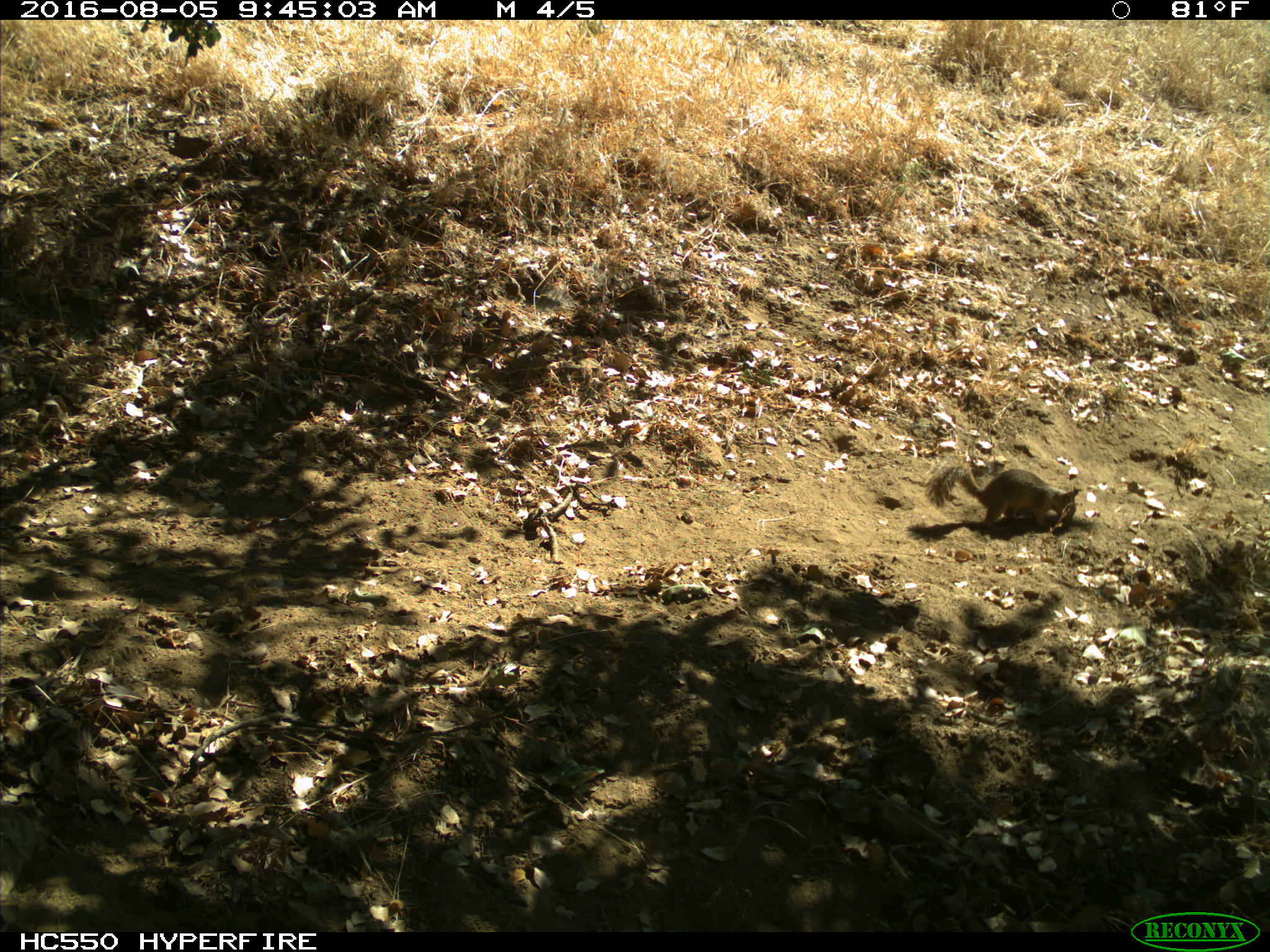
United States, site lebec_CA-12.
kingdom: Animalia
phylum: Chordata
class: Mammalia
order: Rodentia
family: Sciuridae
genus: Otospermophilus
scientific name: Otospermophilus beecheyi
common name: california ground squirrel